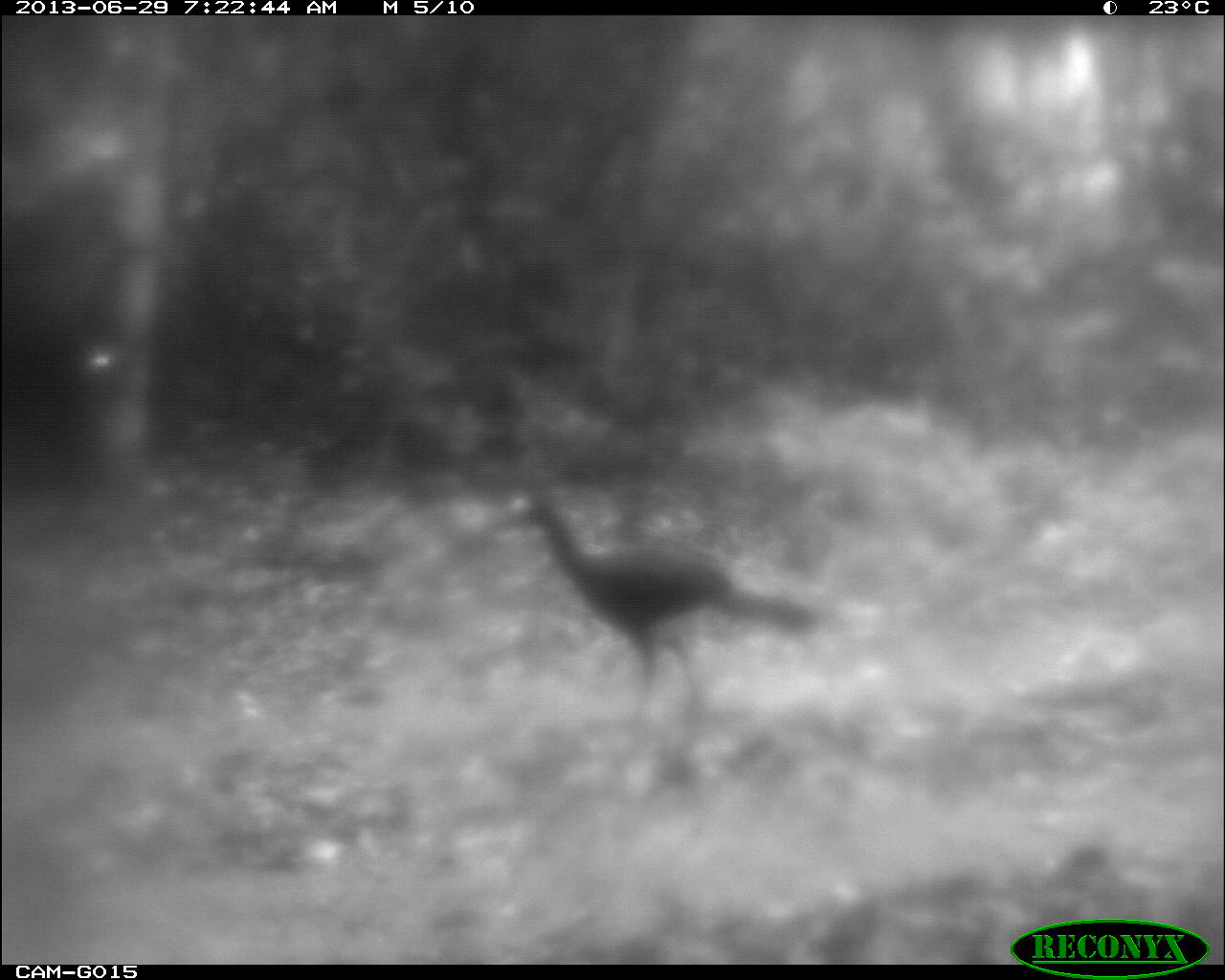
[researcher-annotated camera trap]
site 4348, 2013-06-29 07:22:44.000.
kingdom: Animalia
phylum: Chordata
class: Aves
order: Galliformes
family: Cracidae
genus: Crax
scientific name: Crax rubra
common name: great curassow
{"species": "Crax rubra (great curassow)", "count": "1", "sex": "male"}